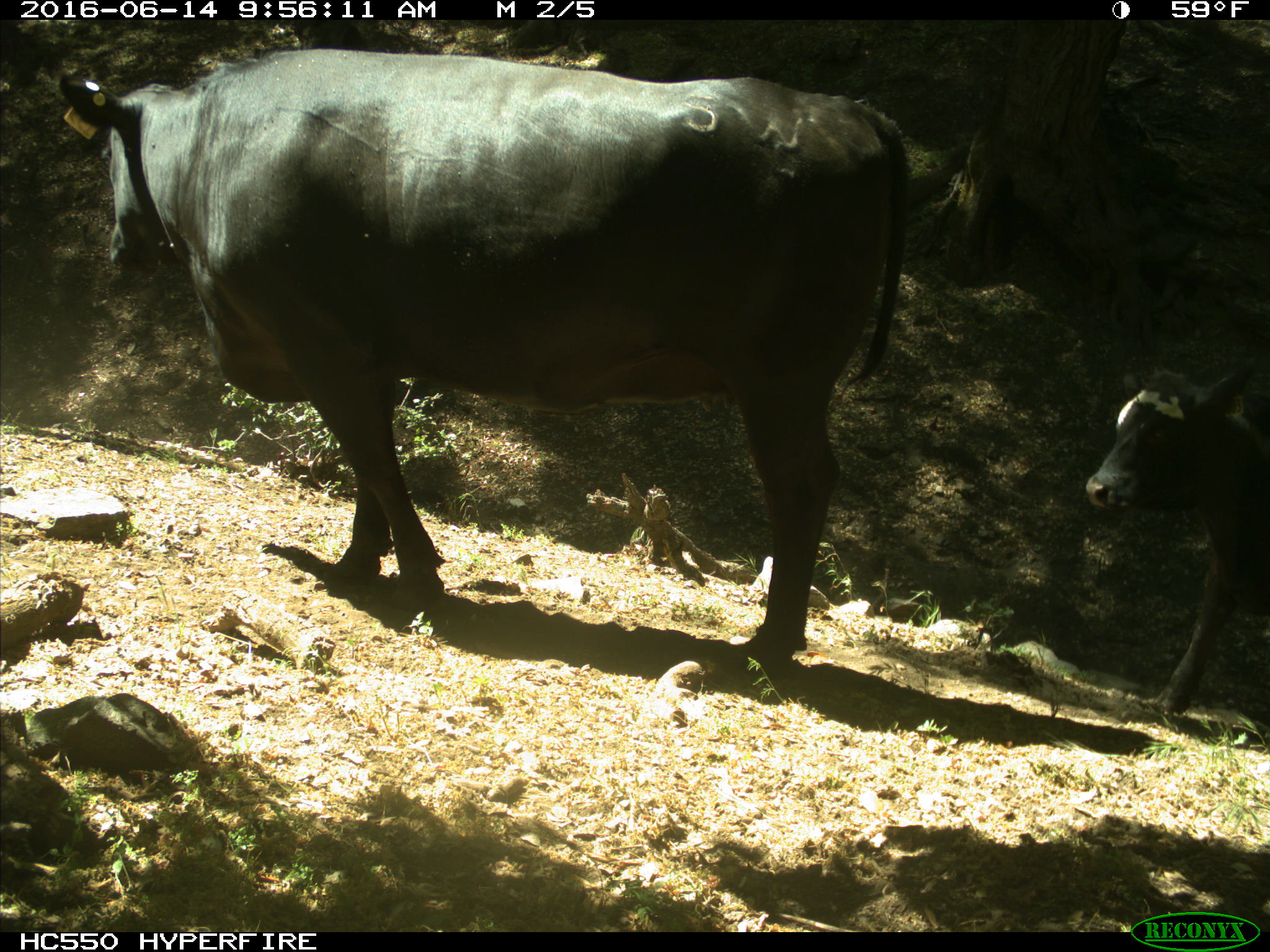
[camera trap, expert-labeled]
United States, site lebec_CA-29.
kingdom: Animalia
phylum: Chordata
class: Mammalia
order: Artiodactyla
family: Bovidae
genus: Bos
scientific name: Bos taurus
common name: domestic cow